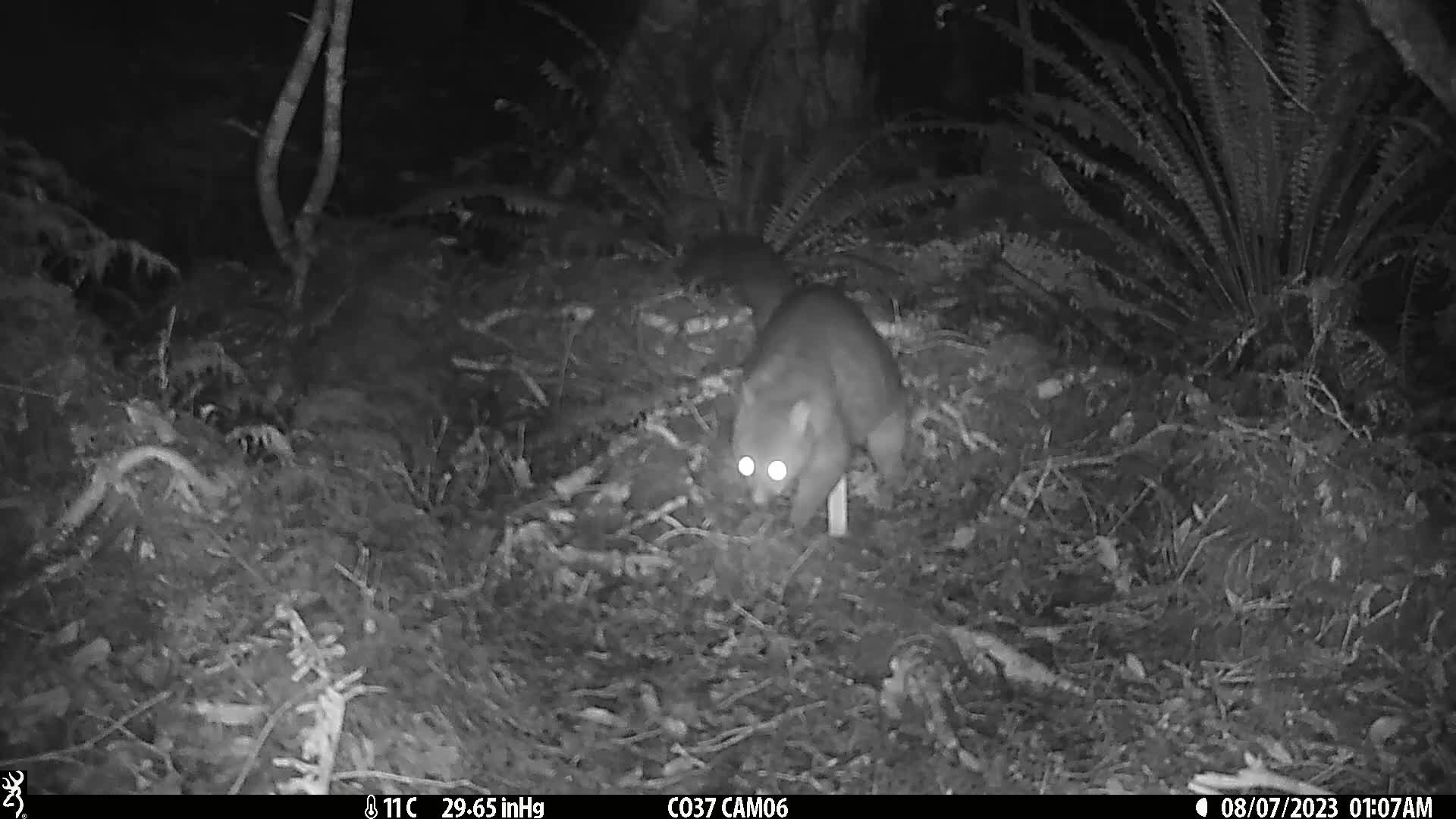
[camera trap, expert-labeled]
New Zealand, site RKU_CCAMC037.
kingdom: Animalia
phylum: Chordata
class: Mammalia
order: Diprotodontia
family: Phalangeridae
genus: Trichosurus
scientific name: Trichosurus vulpecula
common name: common brushtail possum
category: possum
Possum (common brushtail possum) (Trichosurus vulpecula).